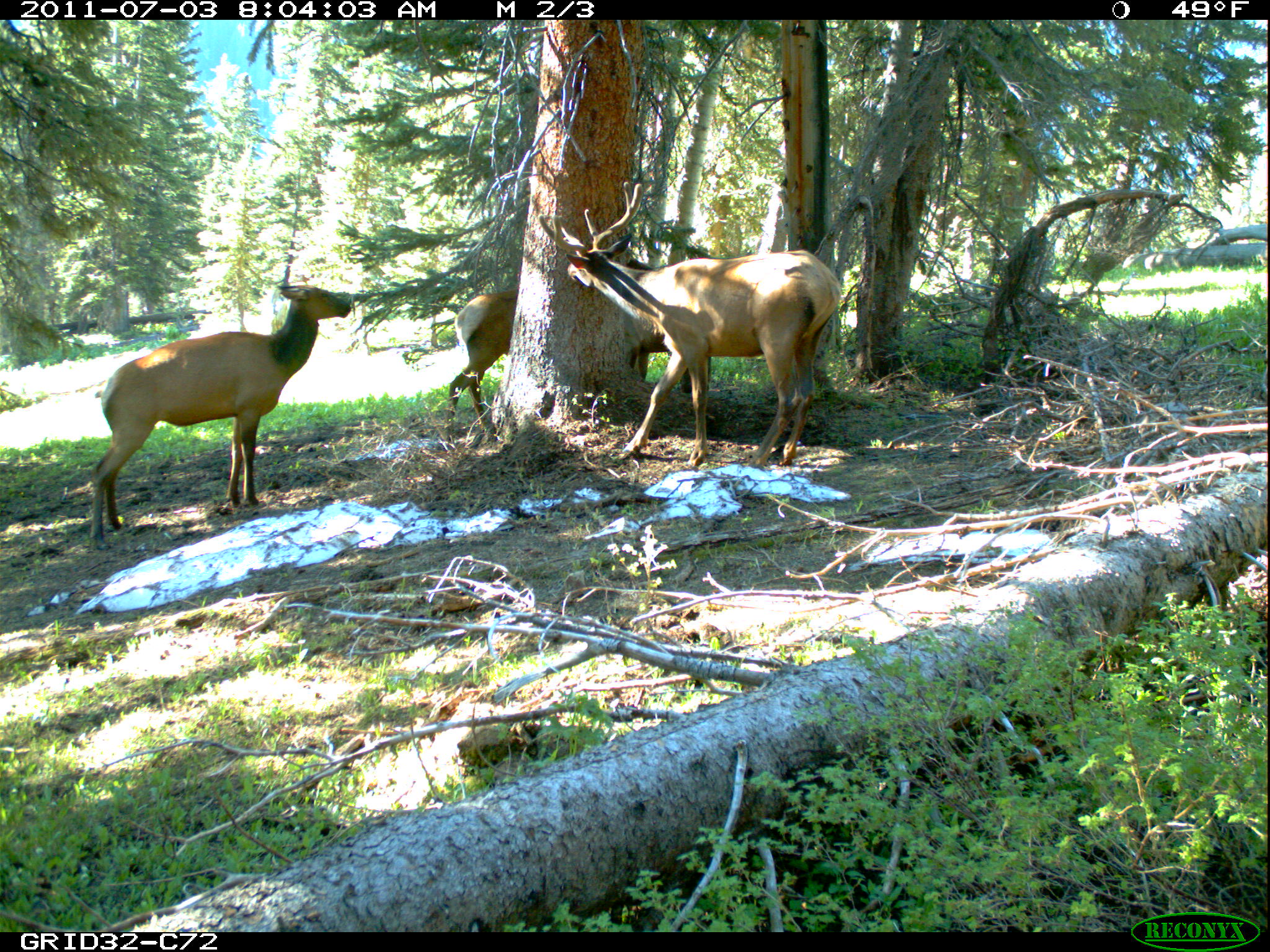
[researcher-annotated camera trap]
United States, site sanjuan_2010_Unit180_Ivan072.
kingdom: Animalia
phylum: Chordata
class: Mammalia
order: Artiodactyla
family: Cervidae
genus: Cervus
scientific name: Cervus elaphus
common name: red deer